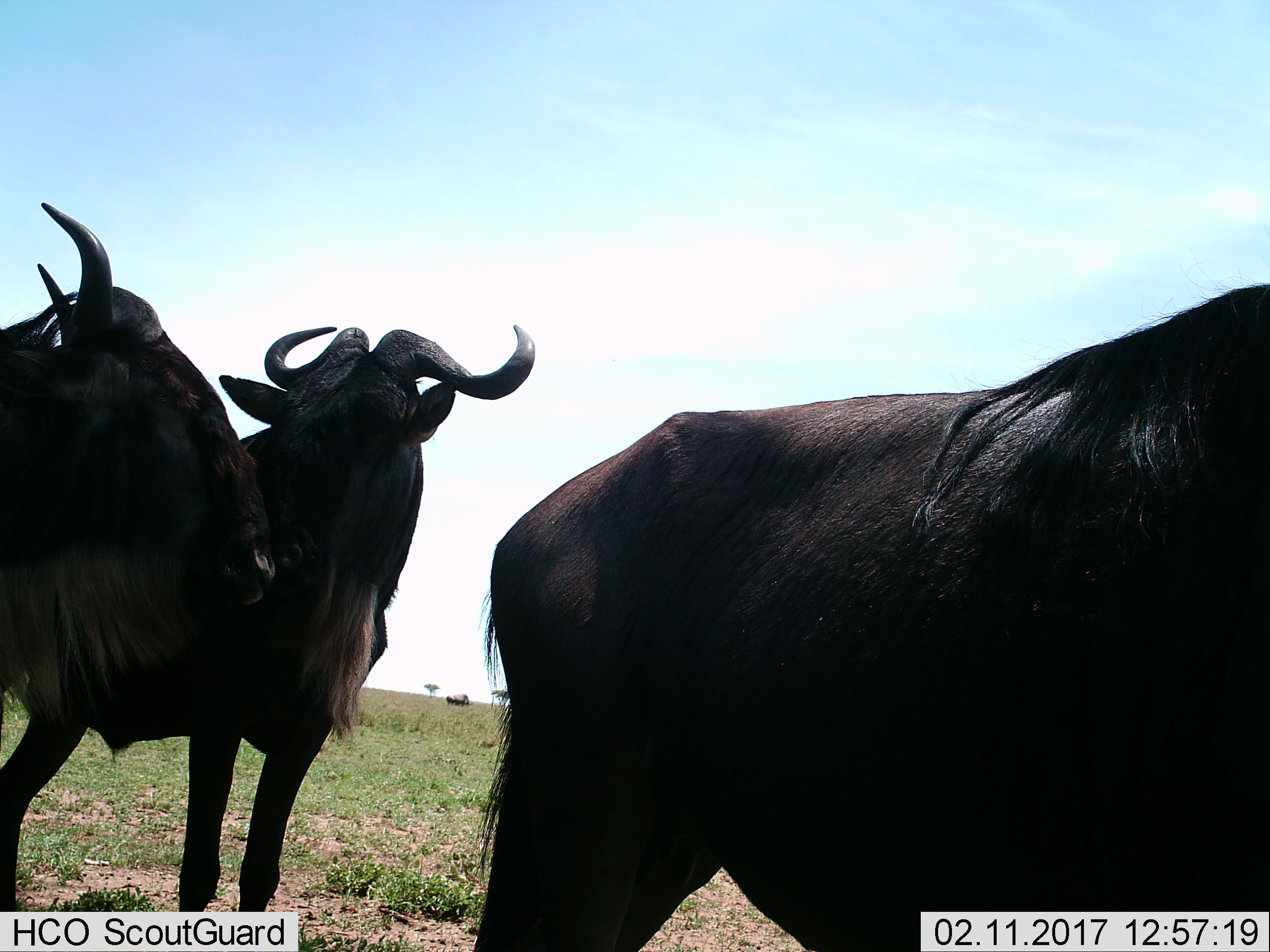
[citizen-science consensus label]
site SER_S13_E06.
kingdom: Animalia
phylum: Chordata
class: Mammalia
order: Artiodactyla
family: Bovidae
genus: Connochaetes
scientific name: Connochaetes taurinus taurinus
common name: blue wildebeest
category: wildebeestblue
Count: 4.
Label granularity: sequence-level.